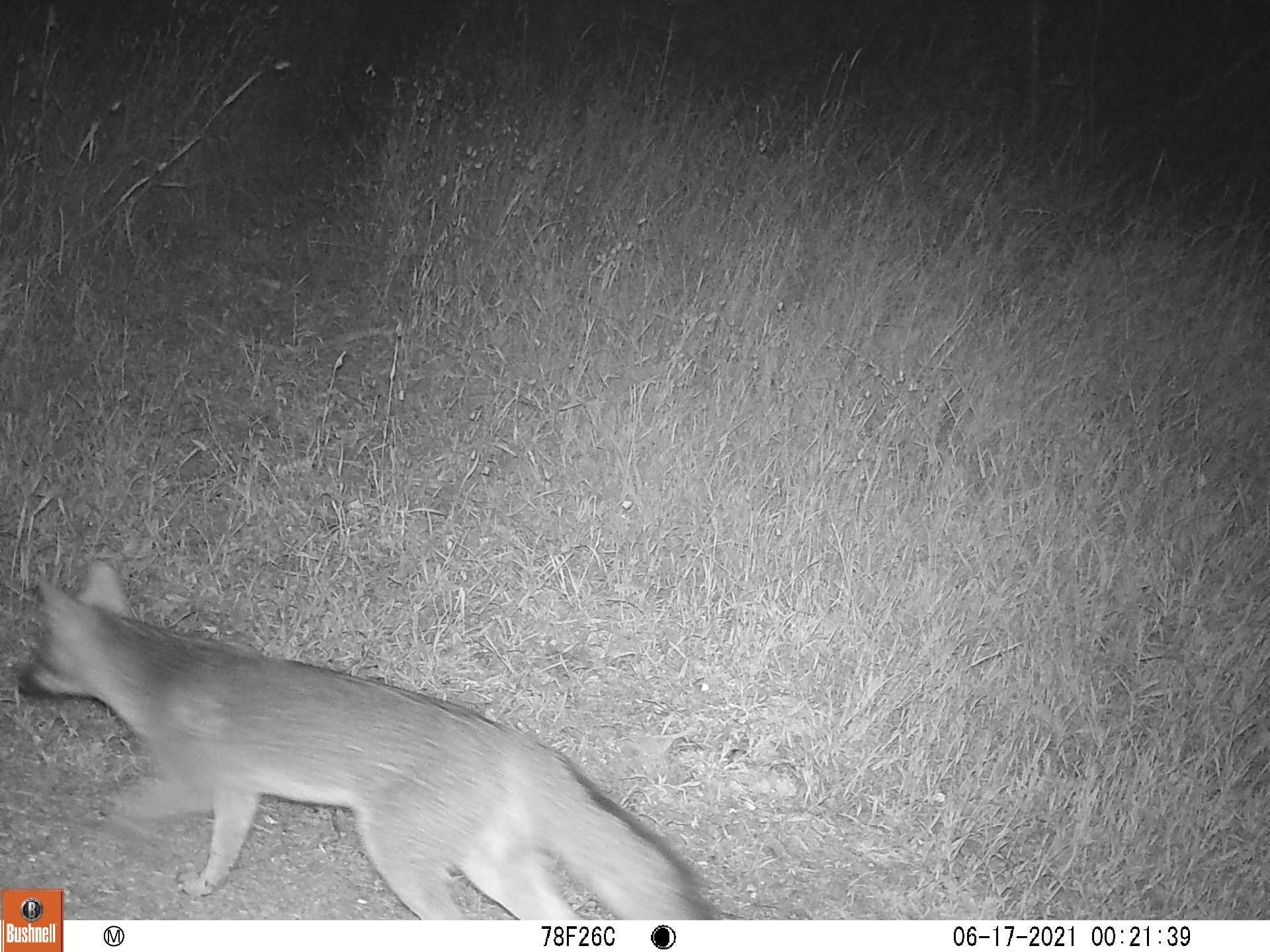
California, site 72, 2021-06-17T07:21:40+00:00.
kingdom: Animalia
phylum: Chordata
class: Mammalia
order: Carnivora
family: Canidae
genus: Urocyon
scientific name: Urocyon cinereoargenteus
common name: gray fox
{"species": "gray fox (Urocyon cinereoargenteus)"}